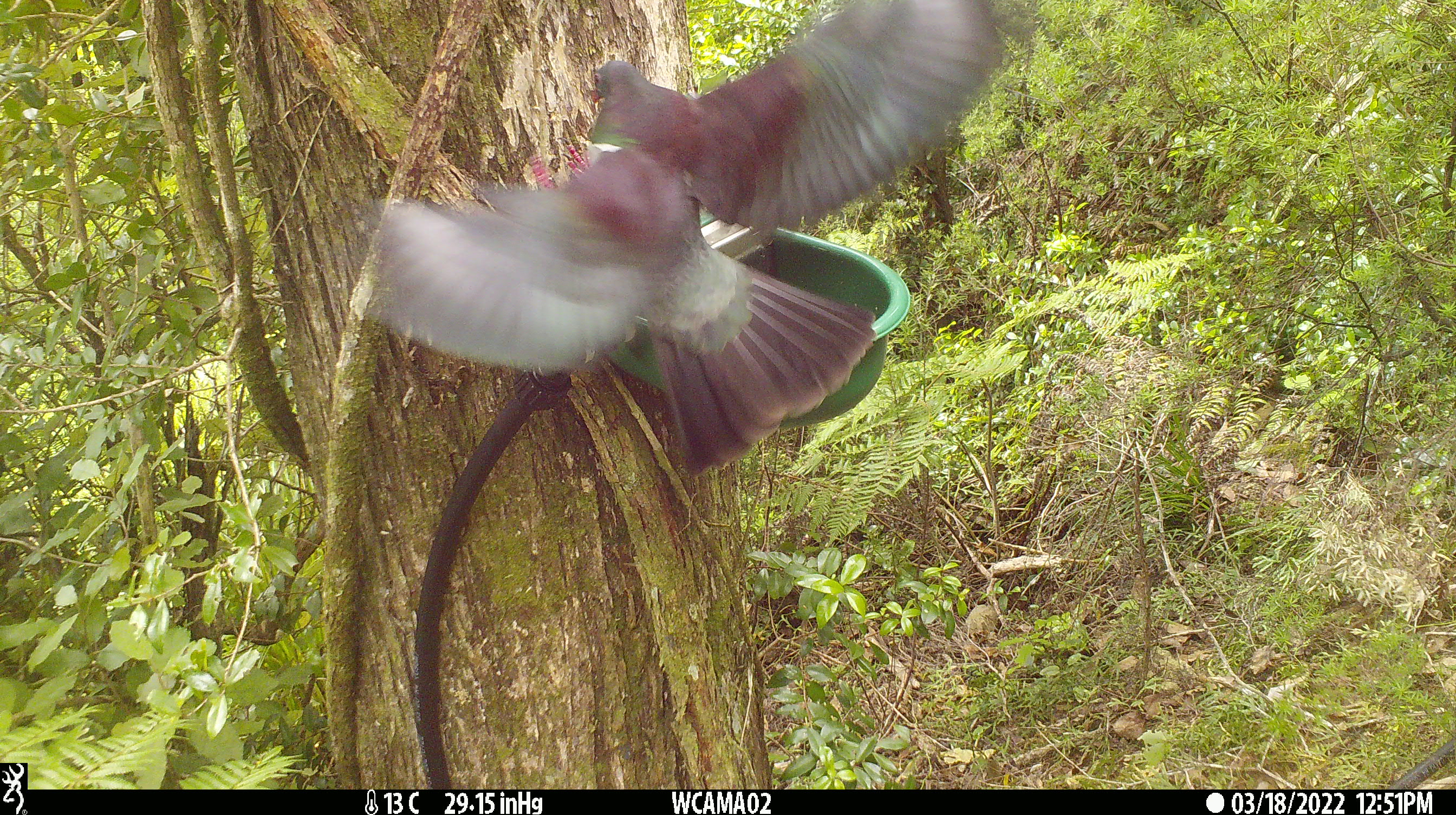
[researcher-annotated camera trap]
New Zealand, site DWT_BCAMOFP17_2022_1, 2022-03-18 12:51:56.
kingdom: Animalia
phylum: Chordata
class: Aves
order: Columbiformes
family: Columbidae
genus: Hemiphaga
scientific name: Hemiphaga novaeseelandiae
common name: new zealand pigeon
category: kereru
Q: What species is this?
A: Kereru (new zealand pigeon) (Hemiphaga novaeseelandiae).